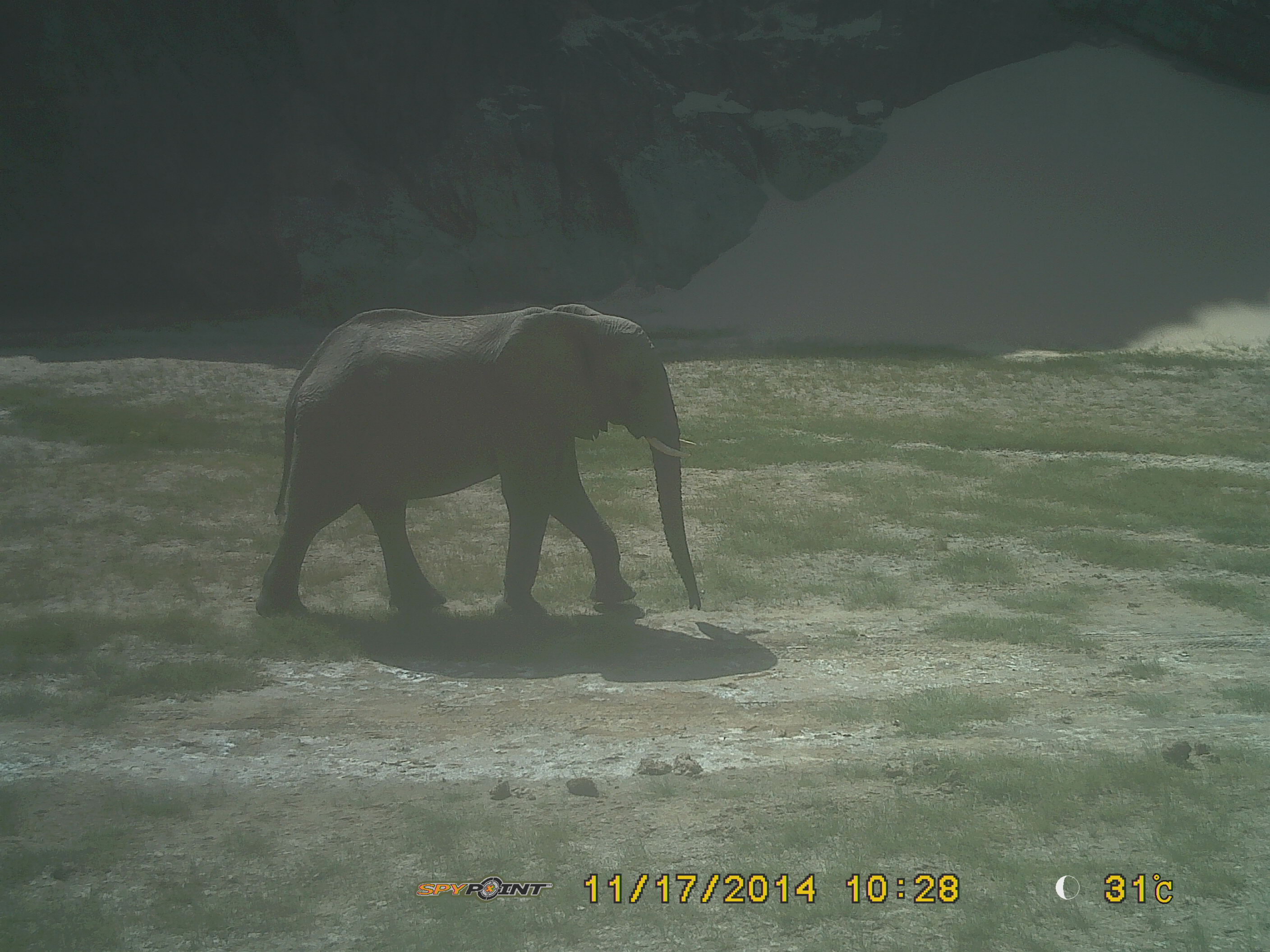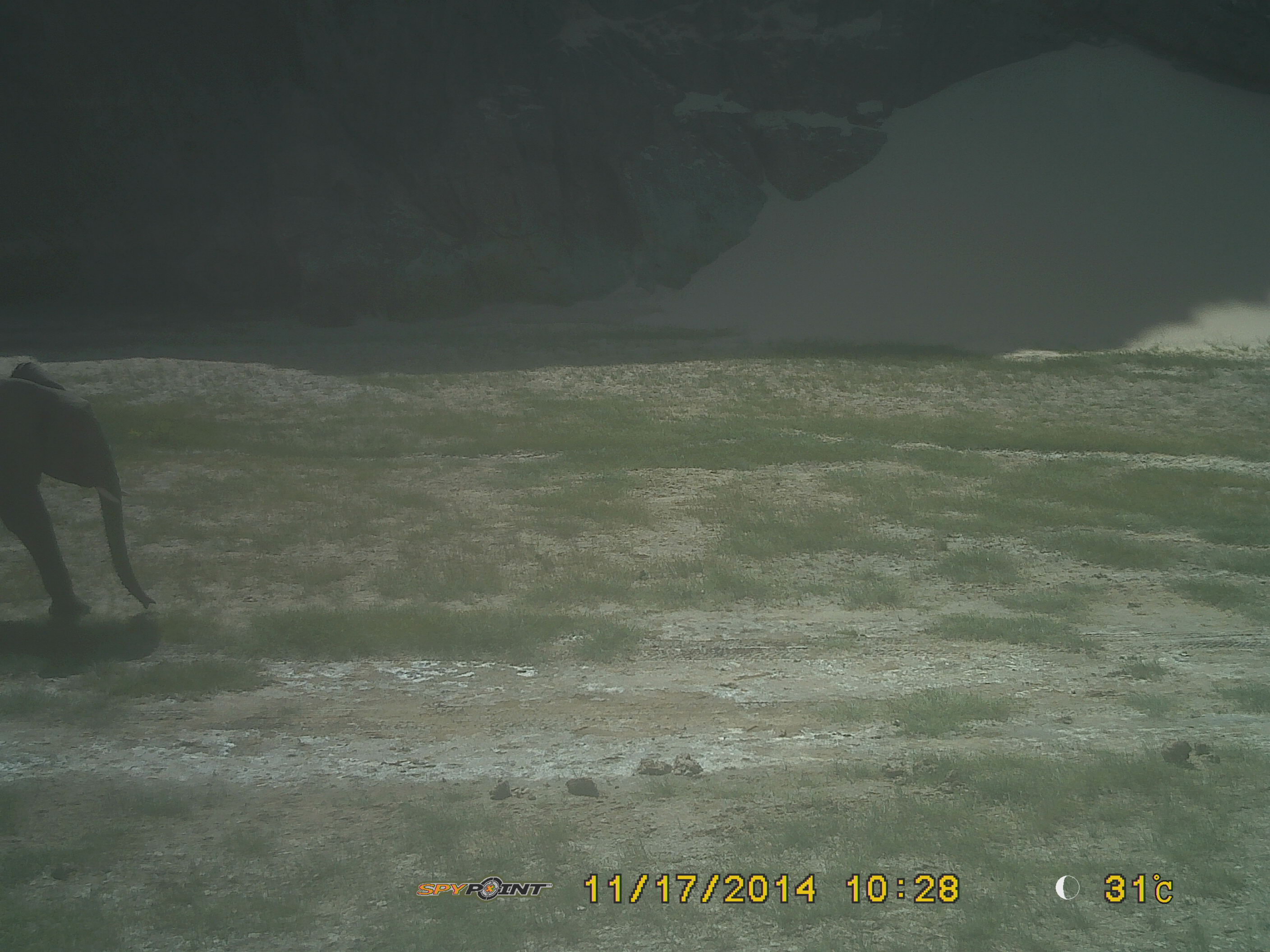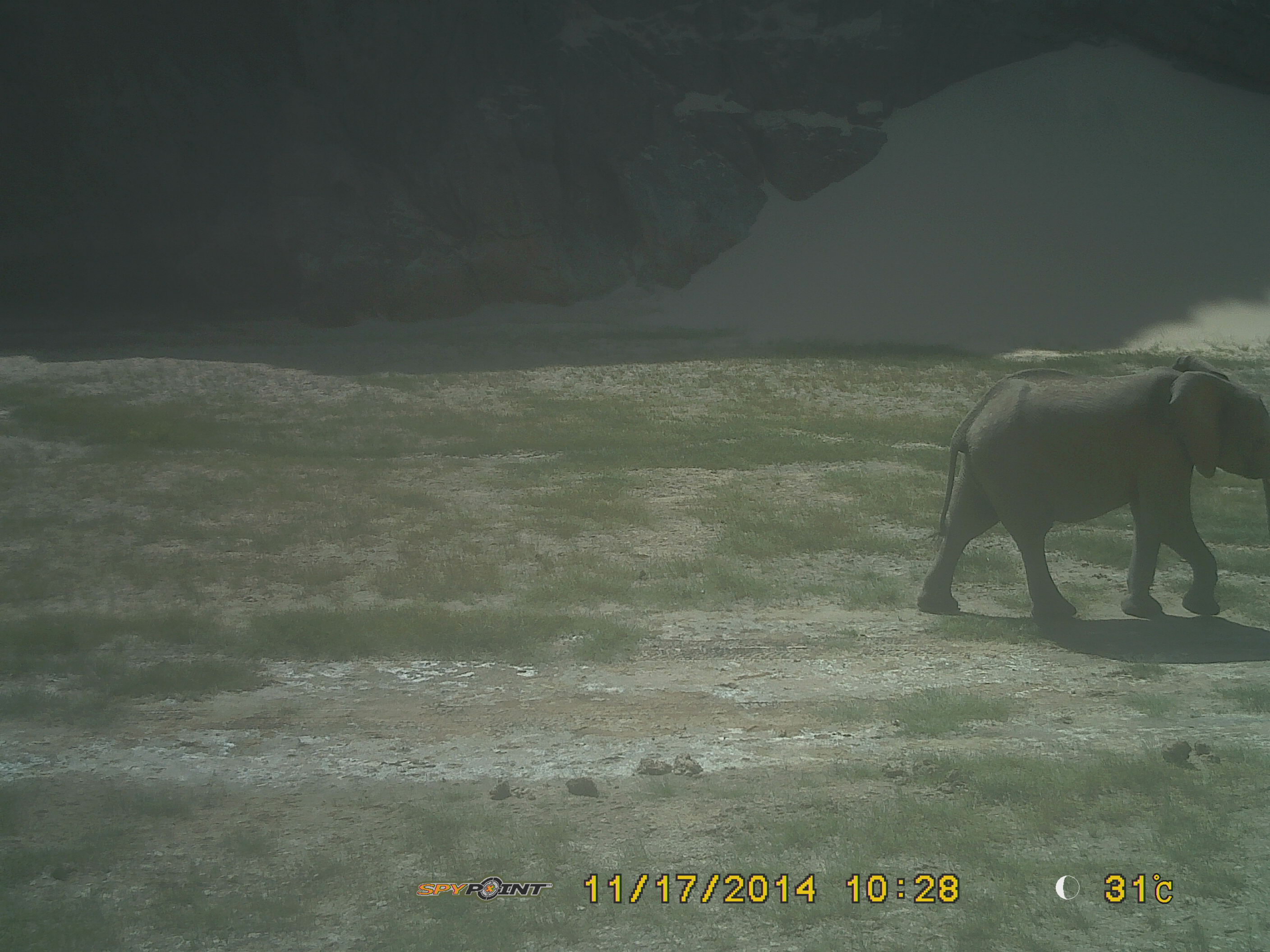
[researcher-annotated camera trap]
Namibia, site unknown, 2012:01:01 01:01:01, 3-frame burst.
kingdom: Animalia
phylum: Chordata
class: Mammalia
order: Proboscidea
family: Elephantidae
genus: Loxodonta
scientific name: Loxodonta africana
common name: african elephant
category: loxodanta africana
Loxodanta africana (african elephant) (Loxodonta africana).